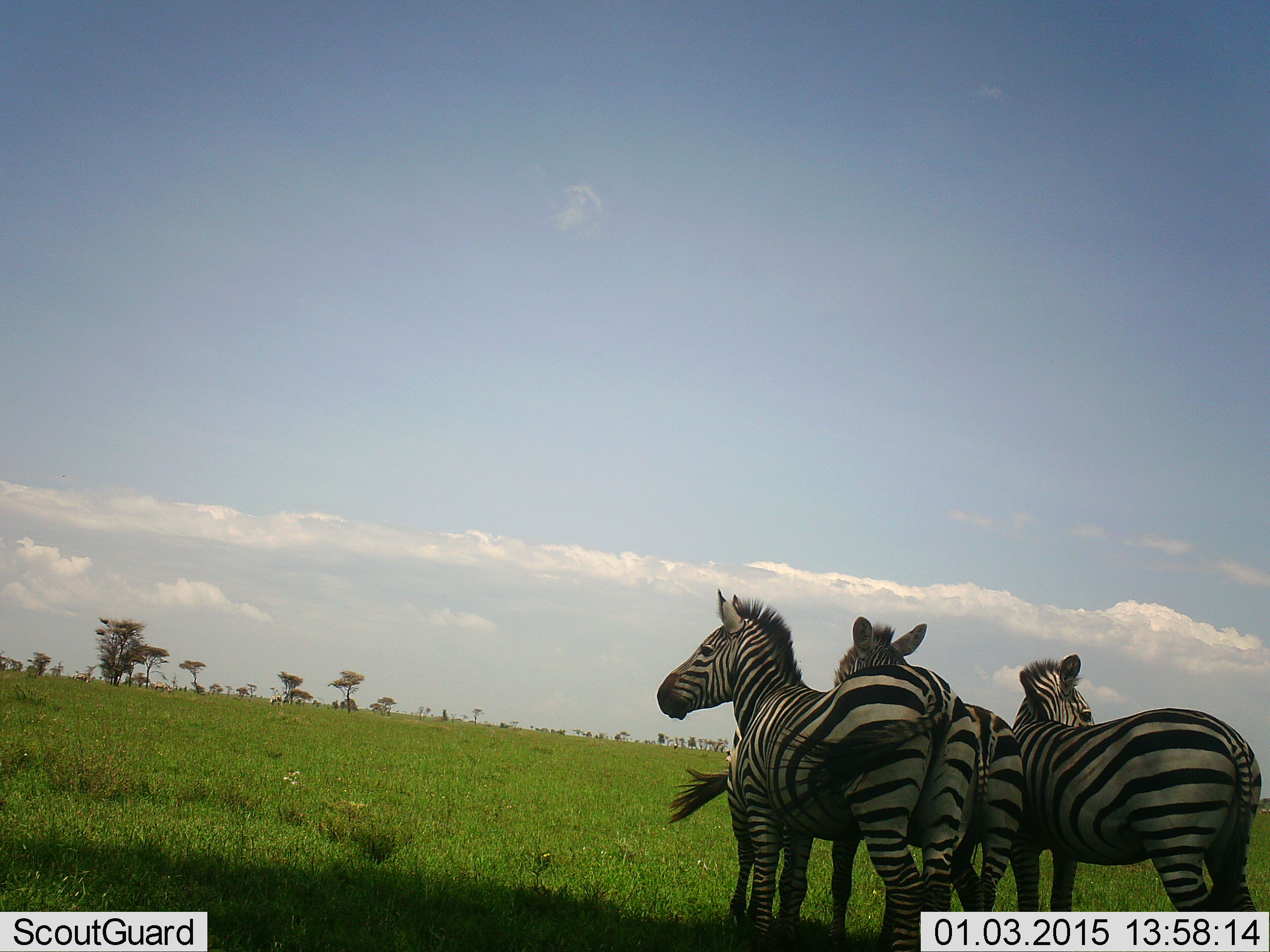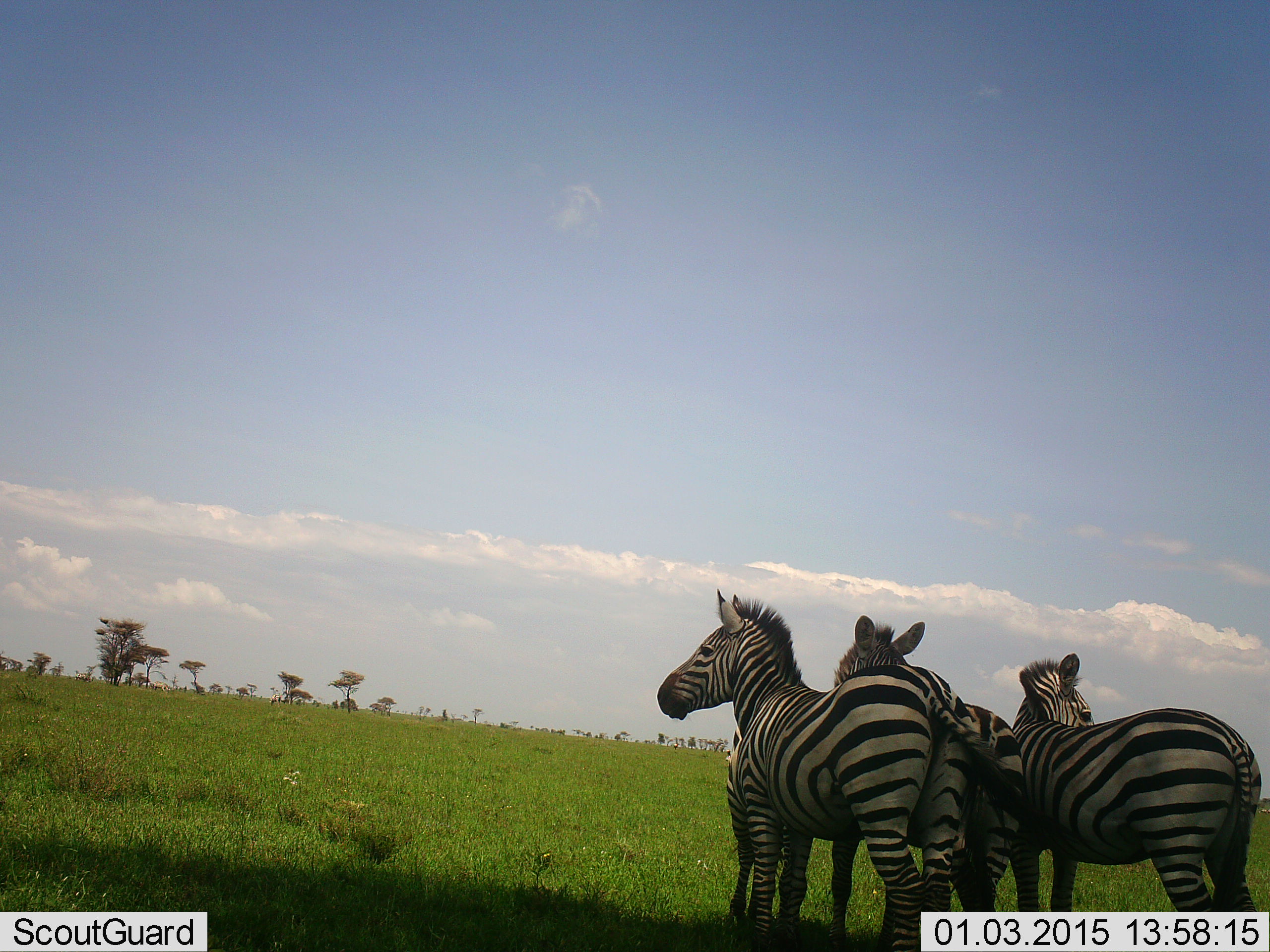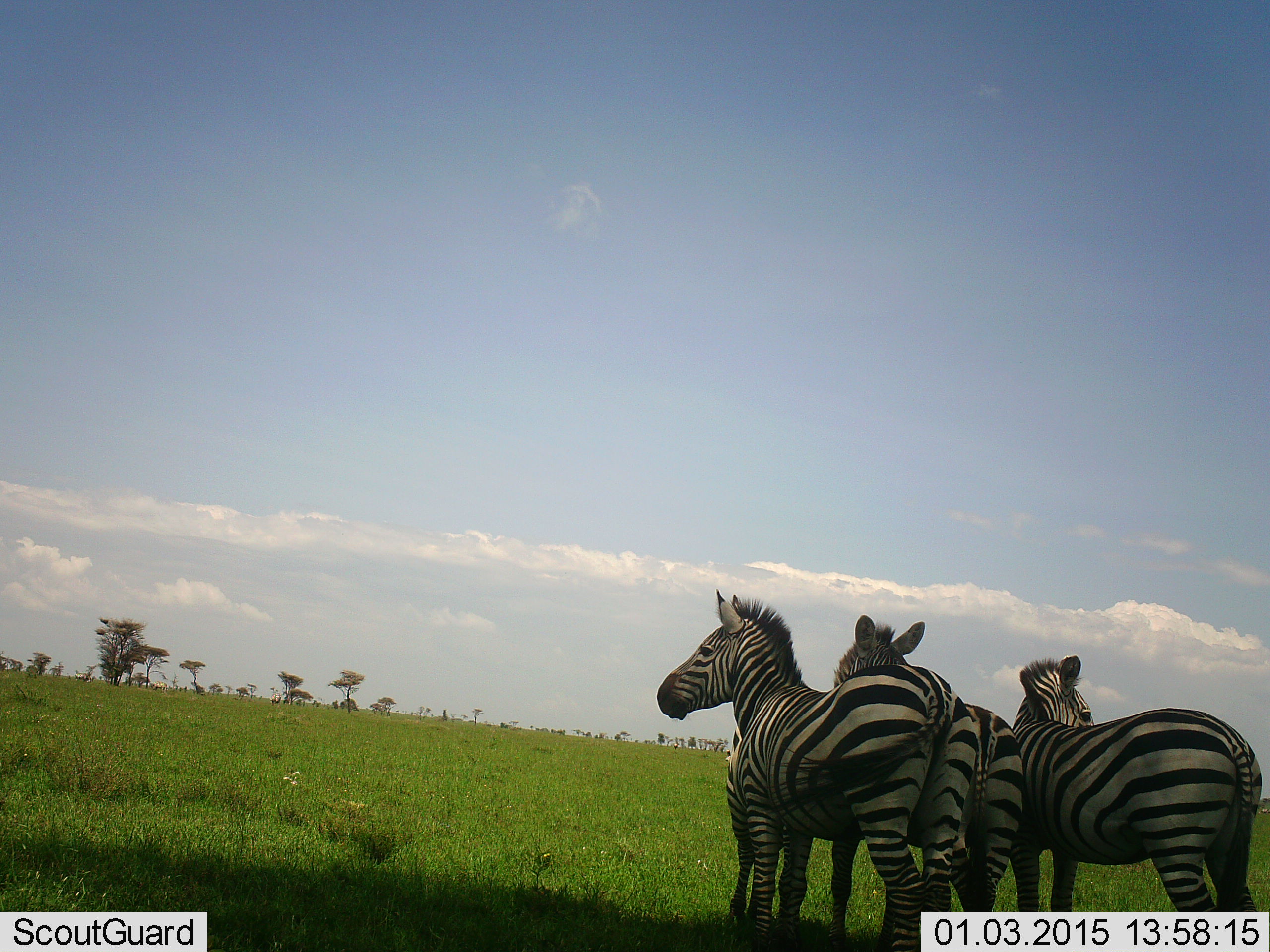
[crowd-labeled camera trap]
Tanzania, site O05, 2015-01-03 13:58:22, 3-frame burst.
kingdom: Animalia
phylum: Chordata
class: Mammalia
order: Perissodactyla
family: Equidae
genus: Equus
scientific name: Equus quagga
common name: plains zebra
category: zebra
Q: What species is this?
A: Zebra (plains zebra) (Equus quagga).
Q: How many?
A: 4.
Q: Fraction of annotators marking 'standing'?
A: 100%.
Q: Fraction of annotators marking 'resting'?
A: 0%.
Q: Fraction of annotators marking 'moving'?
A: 9%.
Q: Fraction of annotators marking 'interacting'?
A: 18%.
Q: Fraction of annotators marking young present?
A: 0%.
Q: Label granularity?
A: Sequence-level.